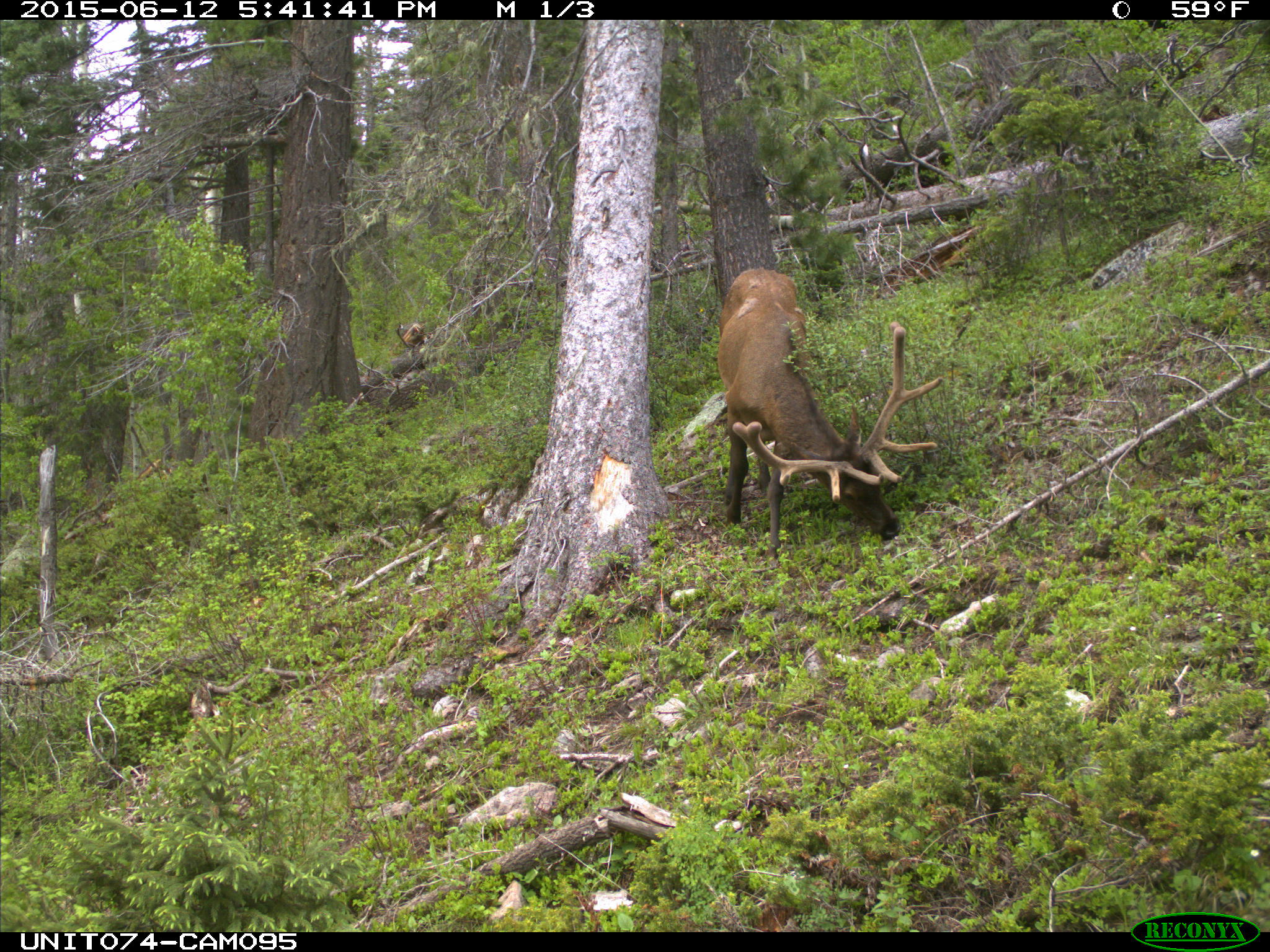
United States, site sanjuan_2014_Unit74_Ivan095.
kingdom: Animalia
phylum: Chordata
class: Mammalia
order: Artiodactyla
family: Cervidae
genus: Cervus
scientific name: Cervus elaphus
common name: red deer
Cervus elaphus (red deer).